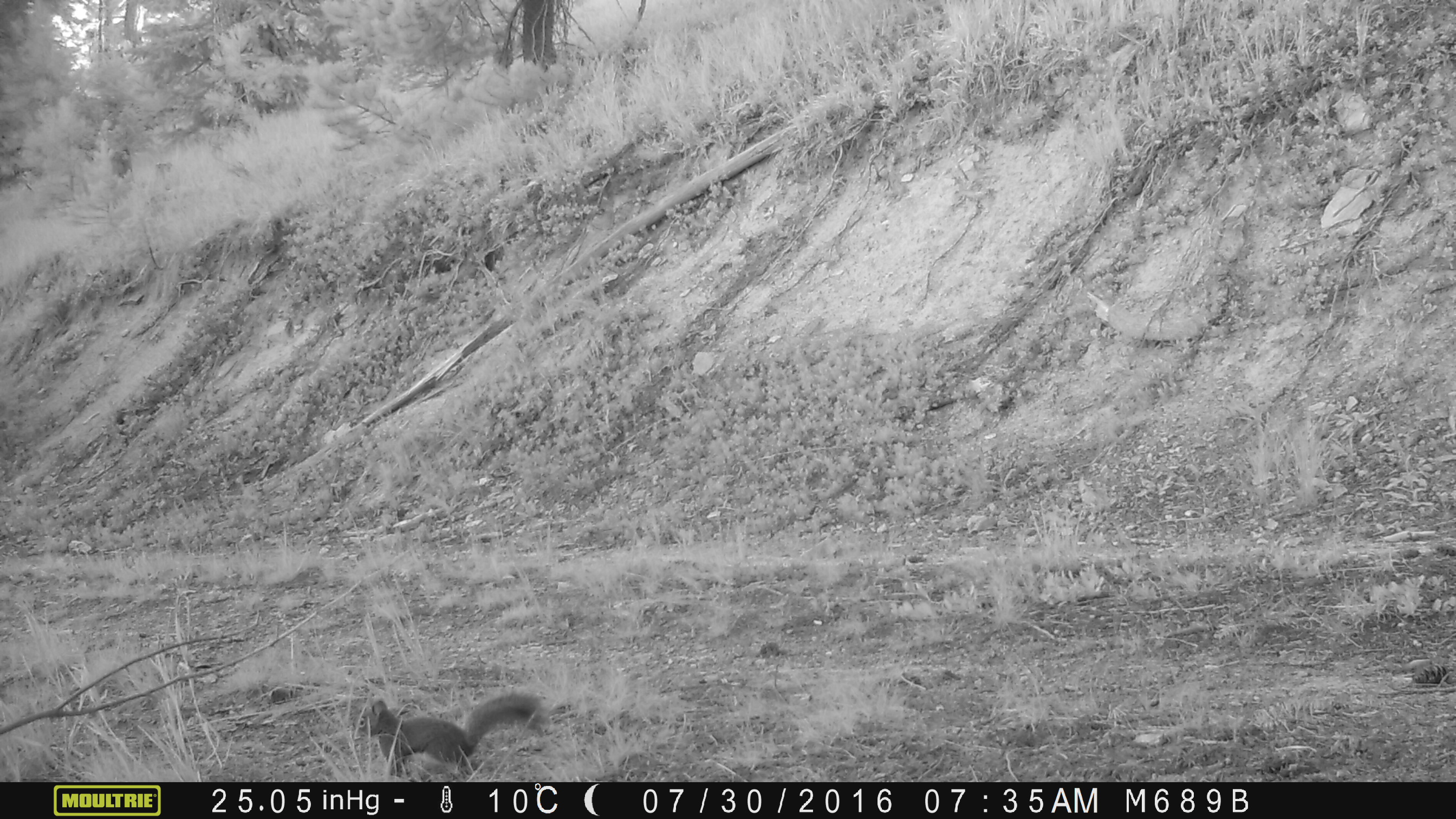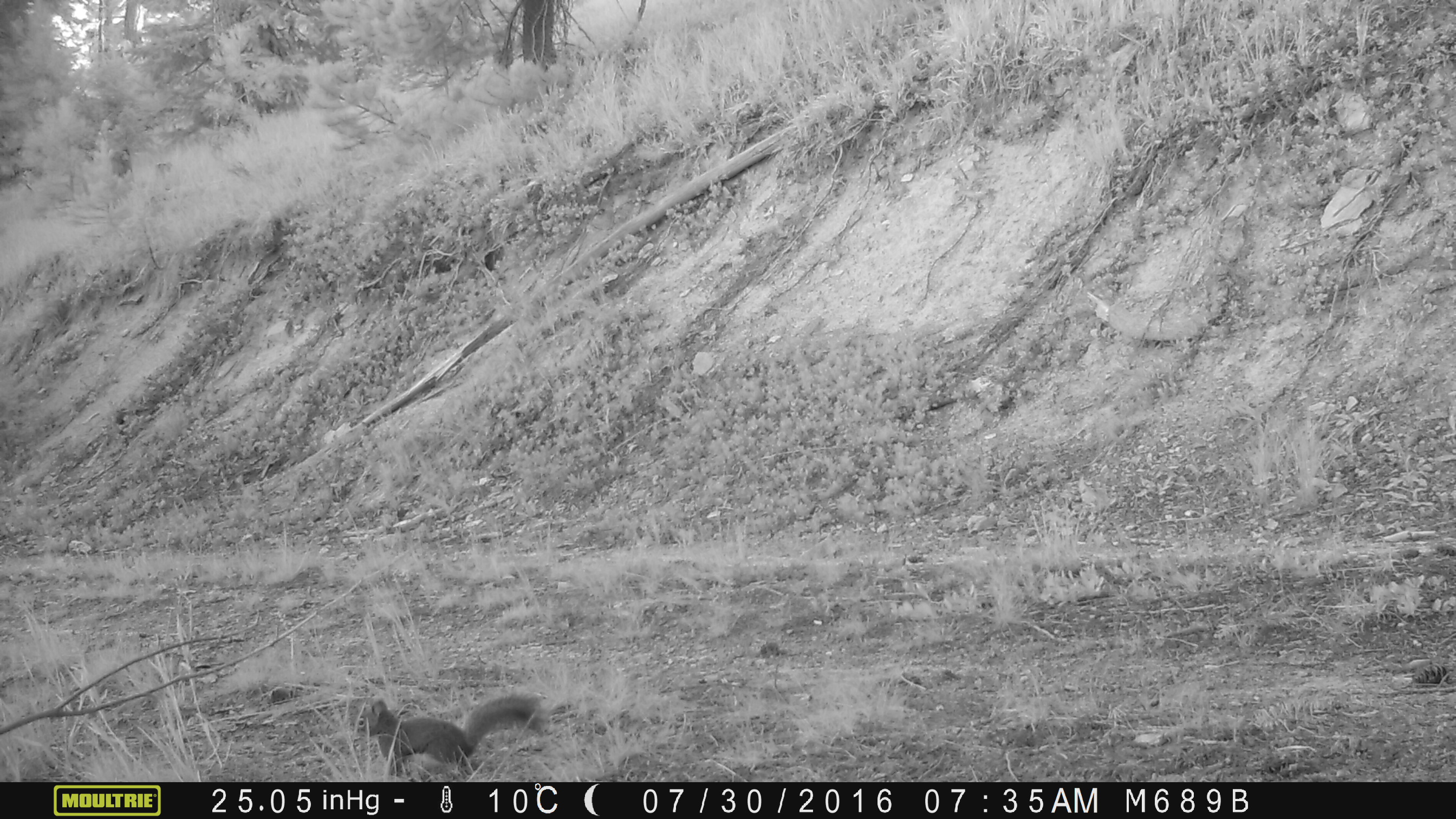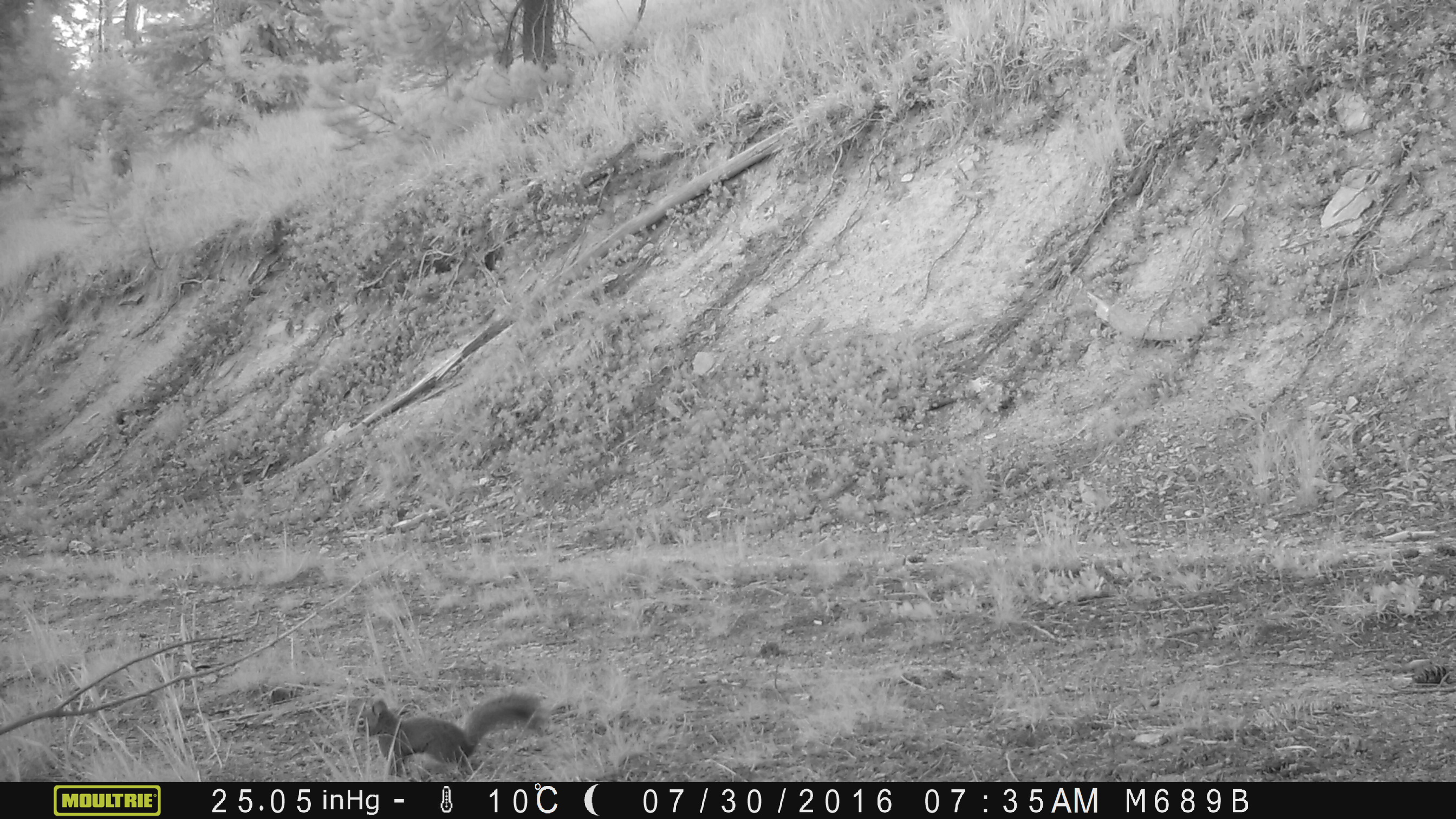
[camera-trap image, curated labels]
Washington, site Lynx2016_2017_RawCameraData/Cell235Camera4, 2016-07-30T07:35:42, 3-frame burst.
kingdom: Animalia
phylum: Chordata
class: Mammalia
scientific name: Mammalia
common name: small mammal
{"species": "small mammal (Mammalia)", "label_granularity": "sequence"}